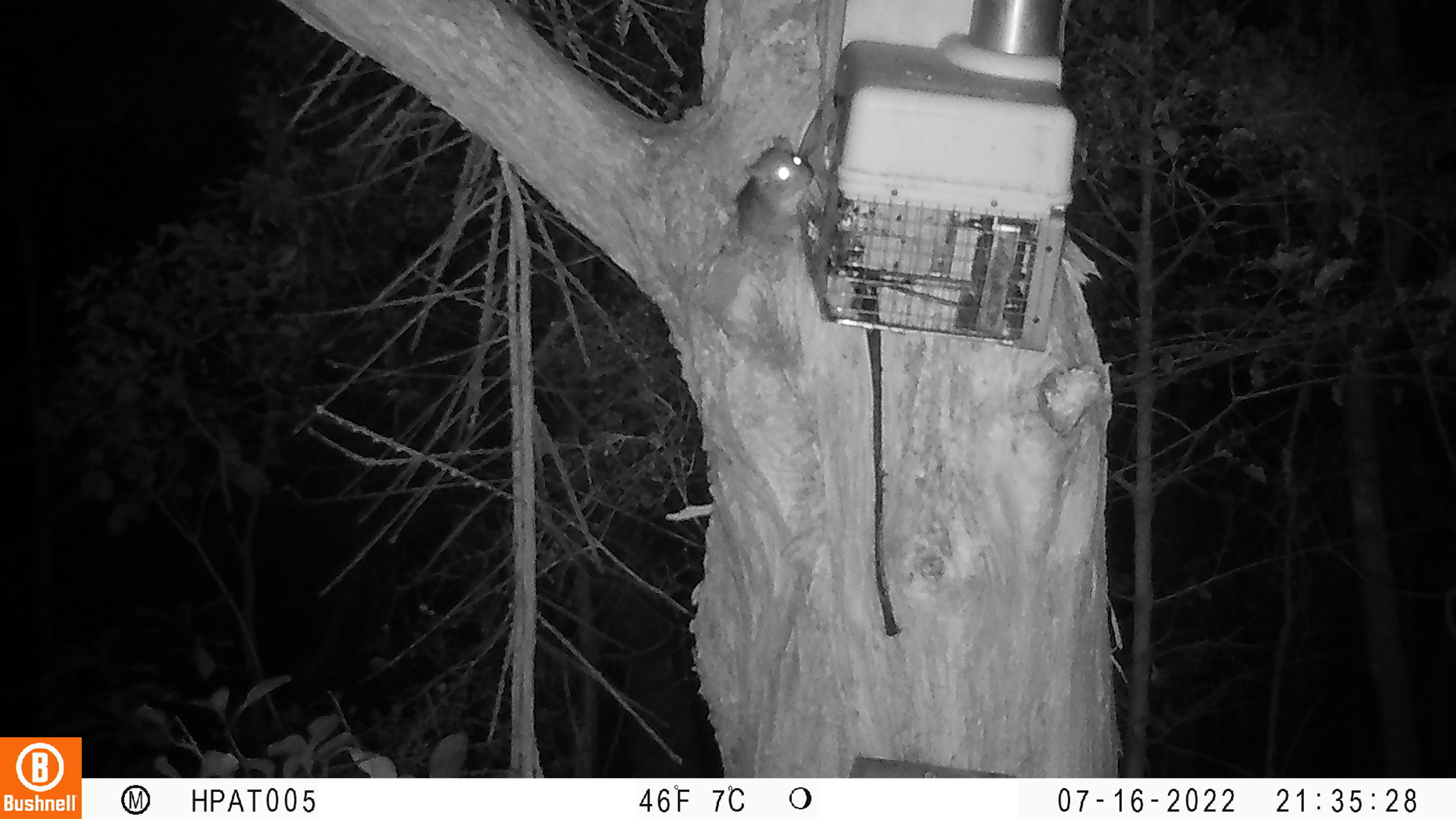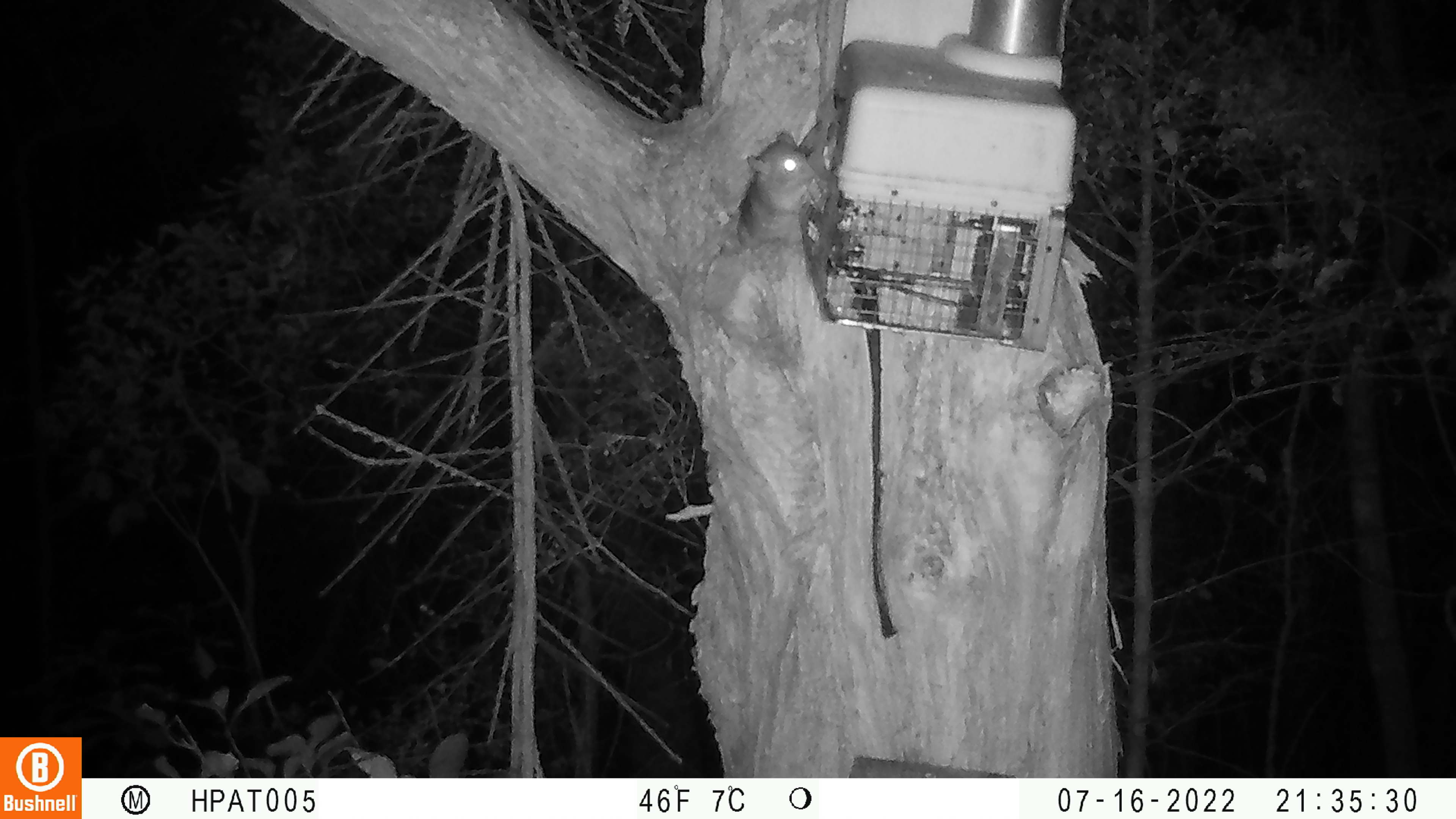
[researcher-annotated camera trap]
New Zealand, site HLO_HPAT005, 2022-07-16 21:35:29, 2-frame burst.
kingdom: Animalia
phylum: Chordata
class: Mammalia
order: Rodentia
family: Muridae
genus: Rattus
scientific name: Rattus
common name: rat